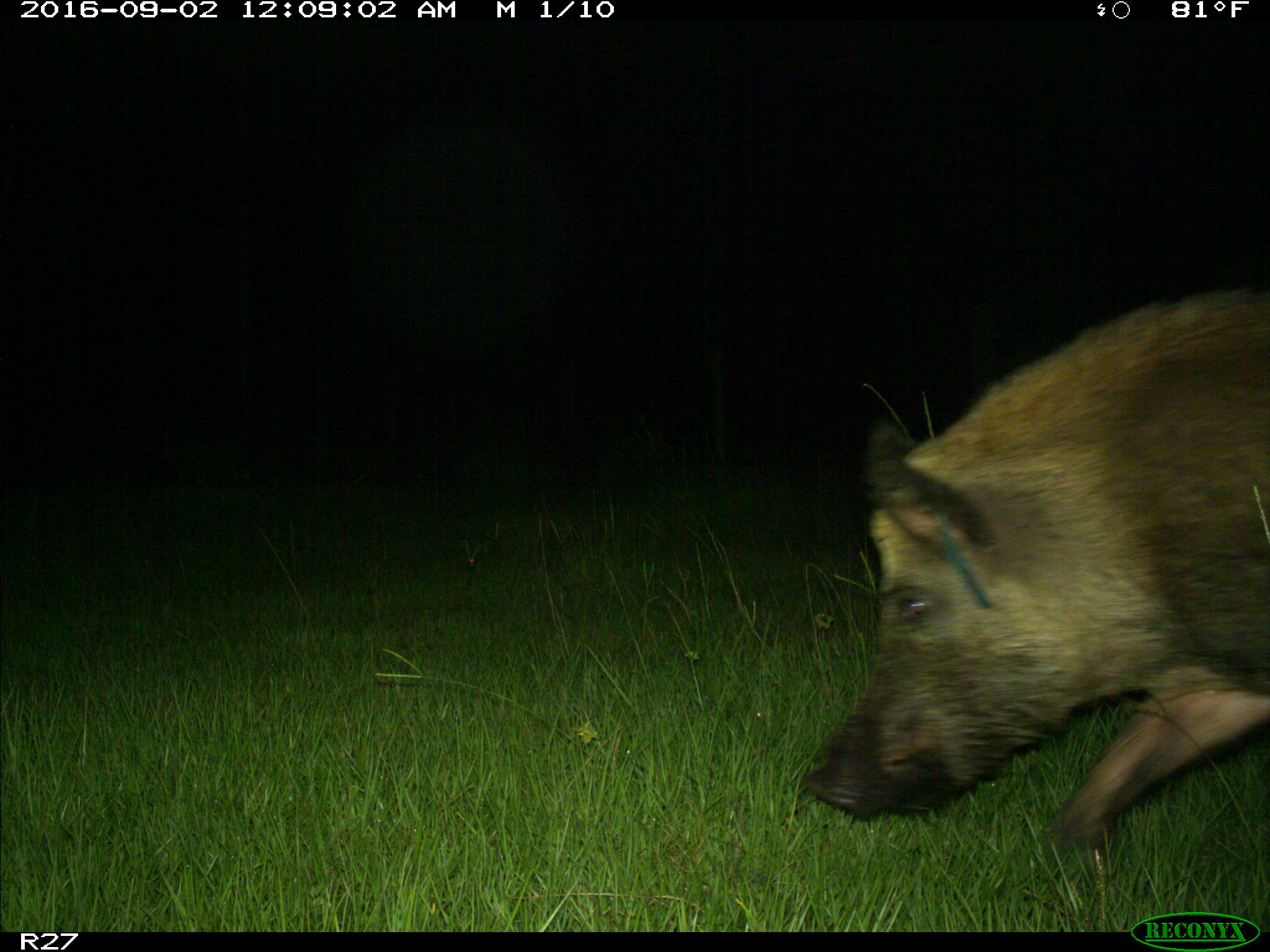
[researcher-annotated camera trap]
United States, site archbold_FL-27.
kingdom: Animalia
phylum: Chordata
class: Mammalia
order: Artiodactyla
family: Suidae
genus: Sus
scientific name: Sus scrofa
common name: wild boar